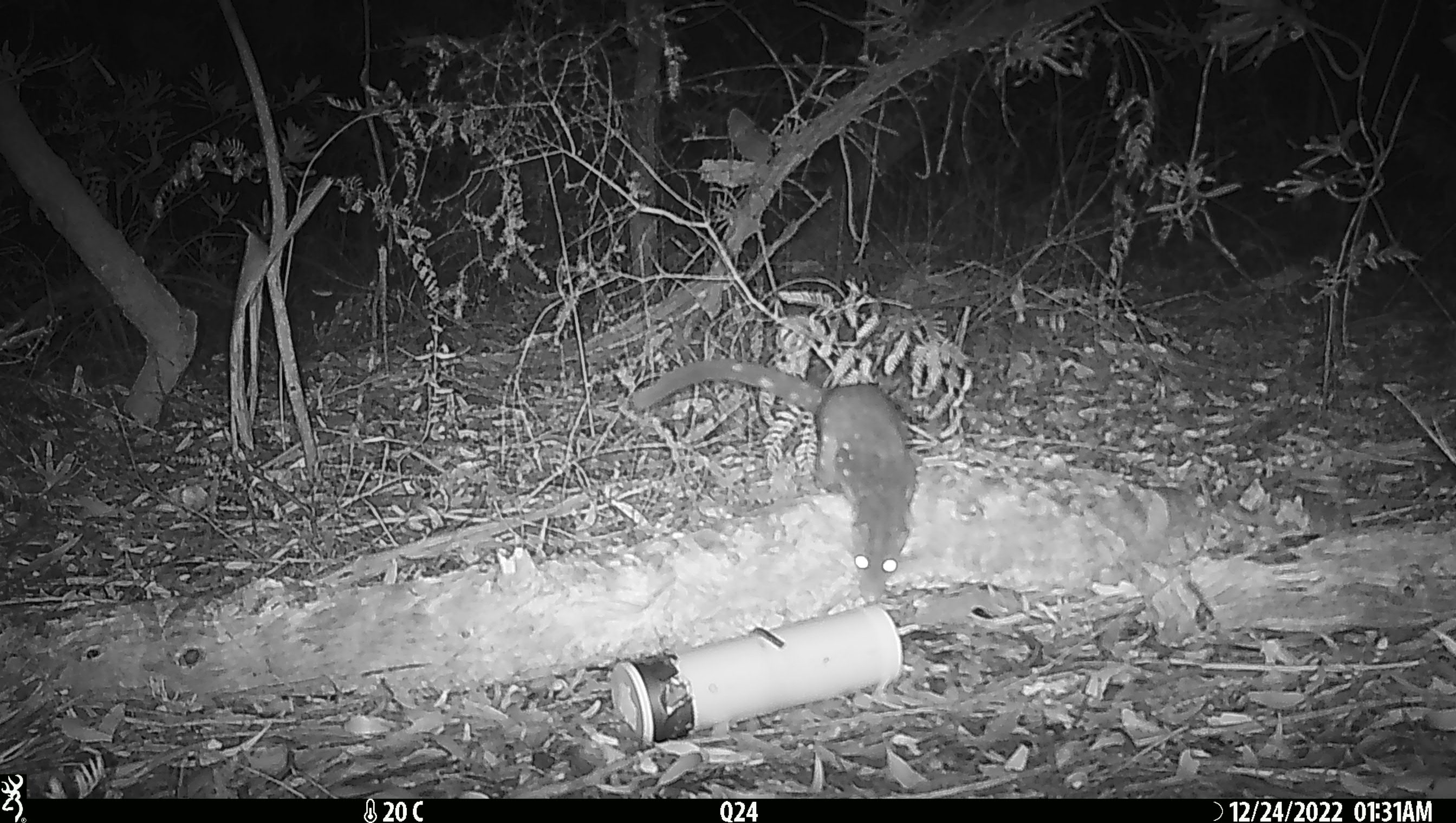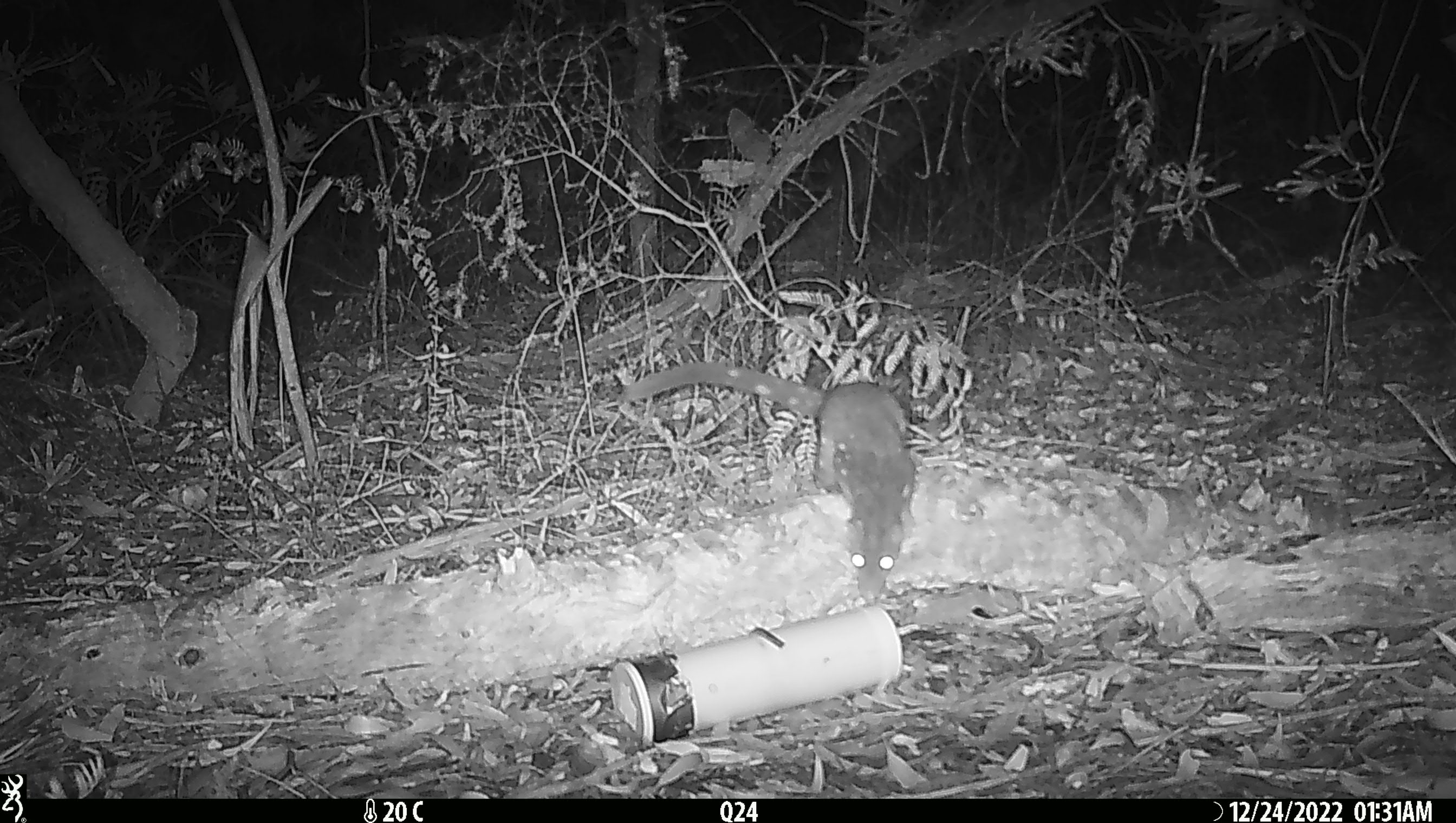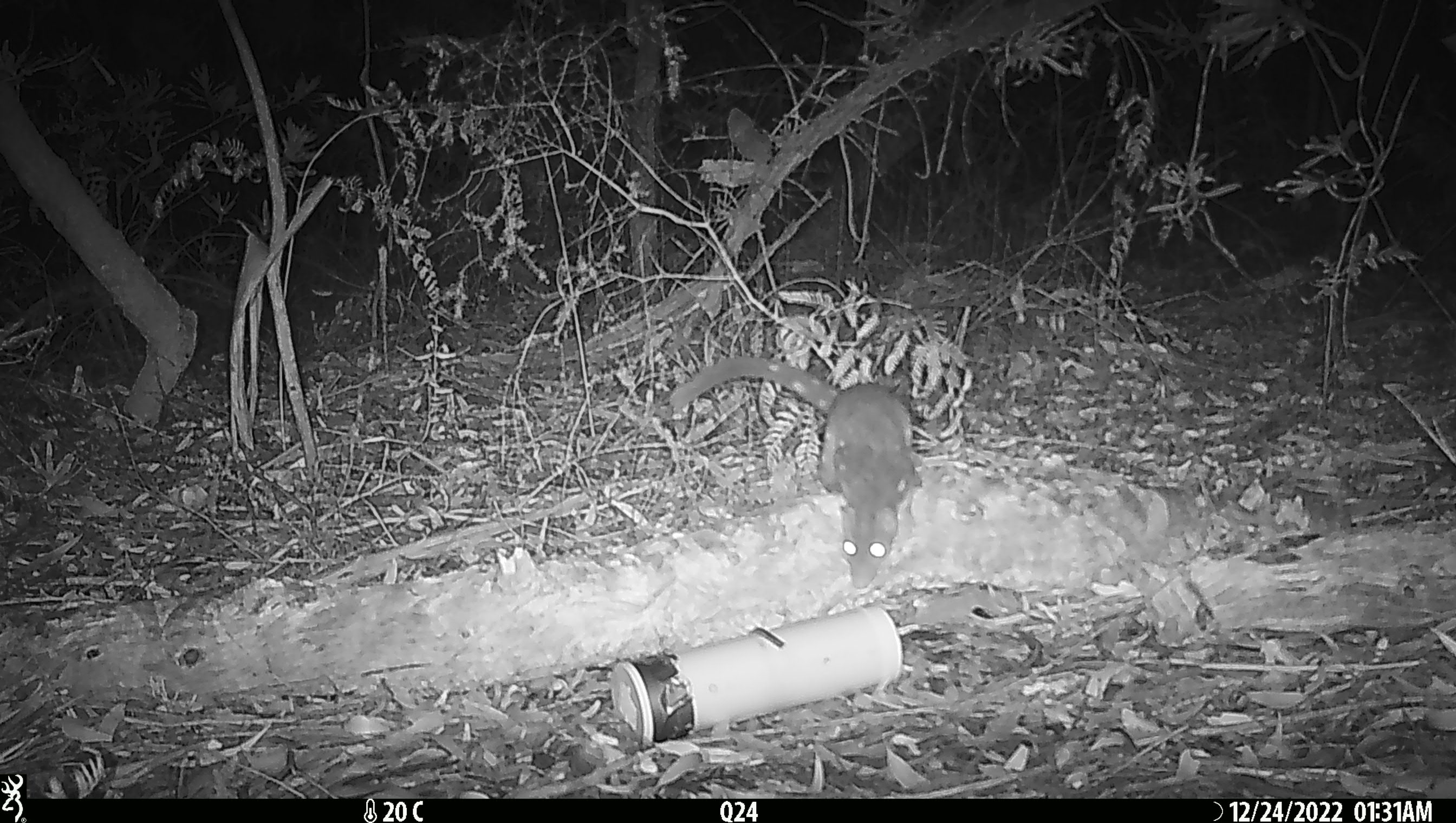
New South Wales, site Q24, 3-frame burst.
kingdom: Animalia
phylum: Chordata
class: Mammalia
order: Dasyuromorphia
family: Dasyuridae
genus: Dasyurus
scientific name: Dasyurus maculatus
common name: spotted-tailed quoll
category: quoll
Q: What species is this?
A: Quoll (spotted-tailed quoll) (Dasyurus maculatus).